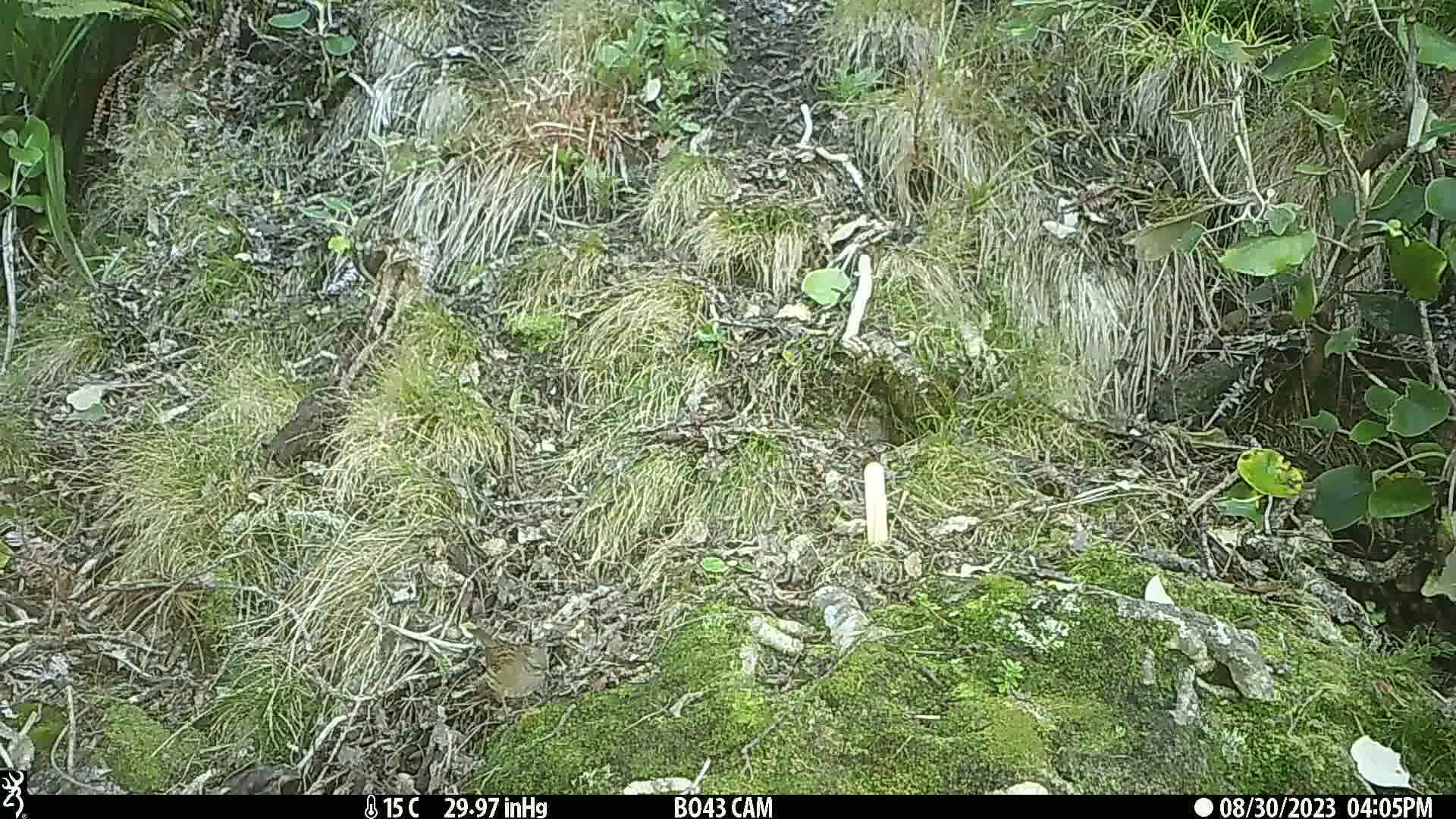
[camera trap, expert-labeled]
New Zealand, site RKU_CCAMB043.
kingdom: Animalia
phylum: Chordata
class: Aves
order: Passeriformes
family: Prunellidae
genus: Prunella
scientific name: Prunella modularis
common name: dunnock